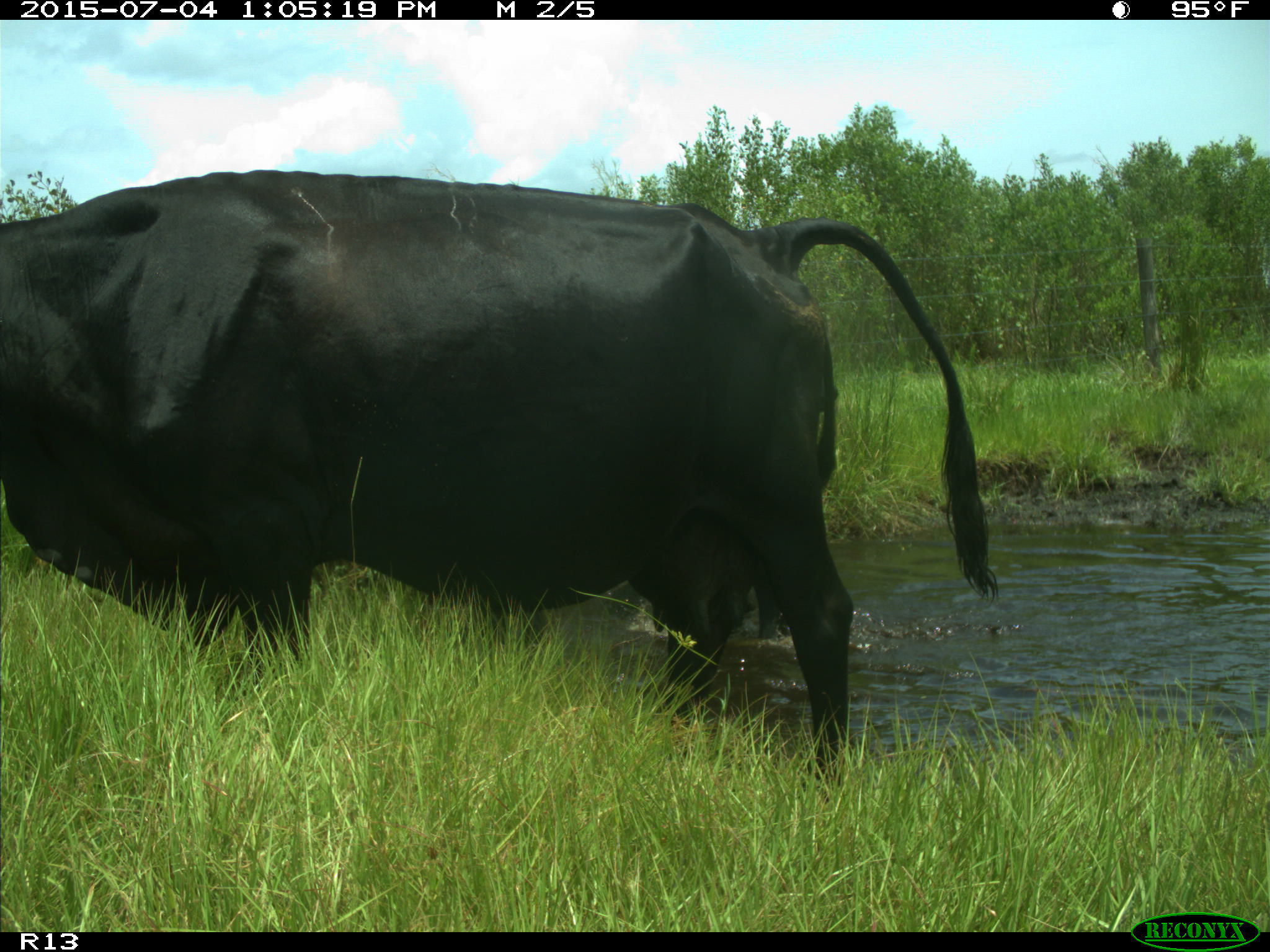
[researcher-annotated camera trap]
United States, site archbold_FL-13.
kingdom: Animalia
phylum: Chordata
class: Mammalia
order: Artiodactyla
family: Bovidae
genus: Bos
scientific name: Bos taurus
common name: domestic cow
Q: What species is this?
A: Bos taurus (domestic cow).